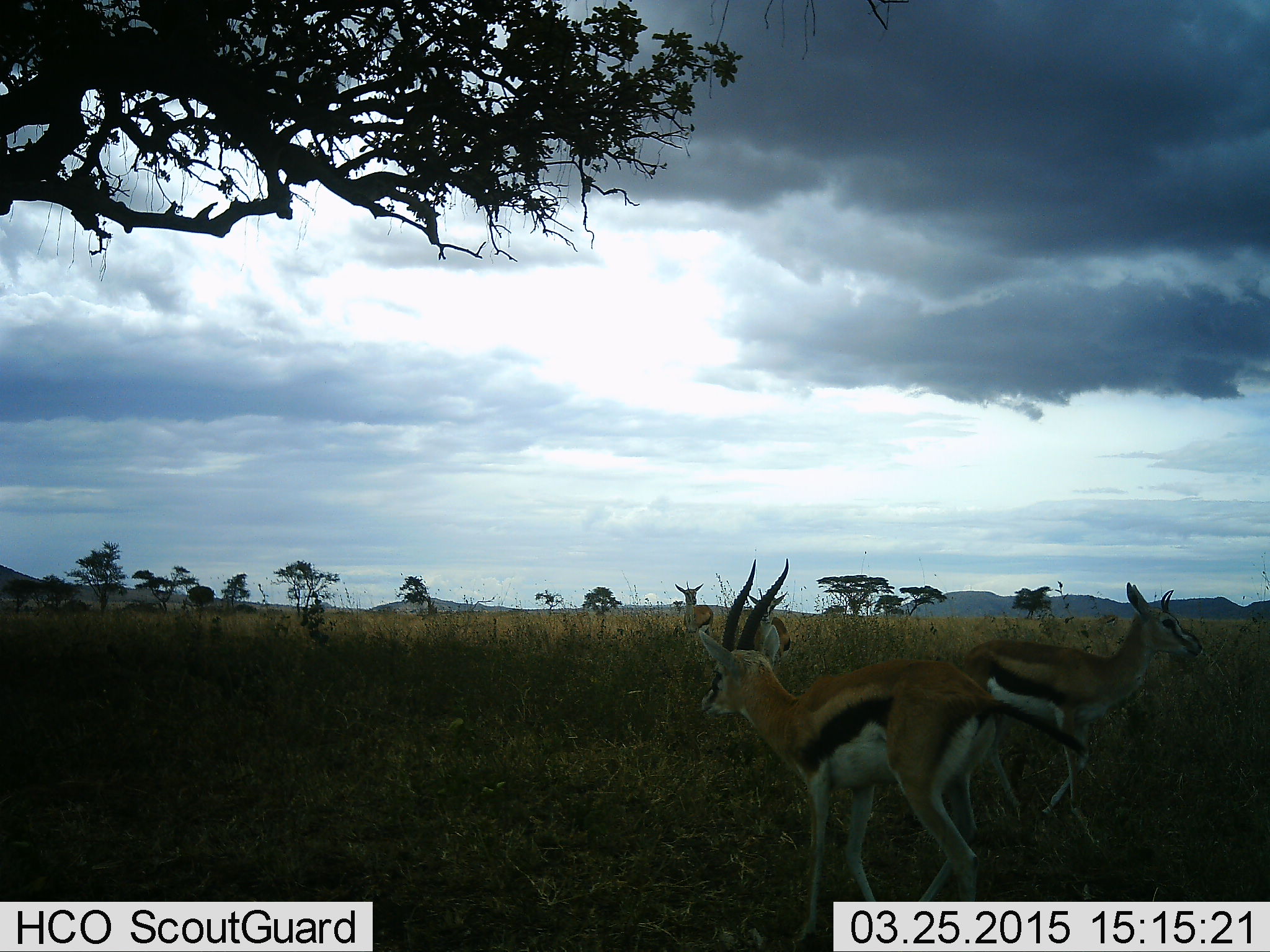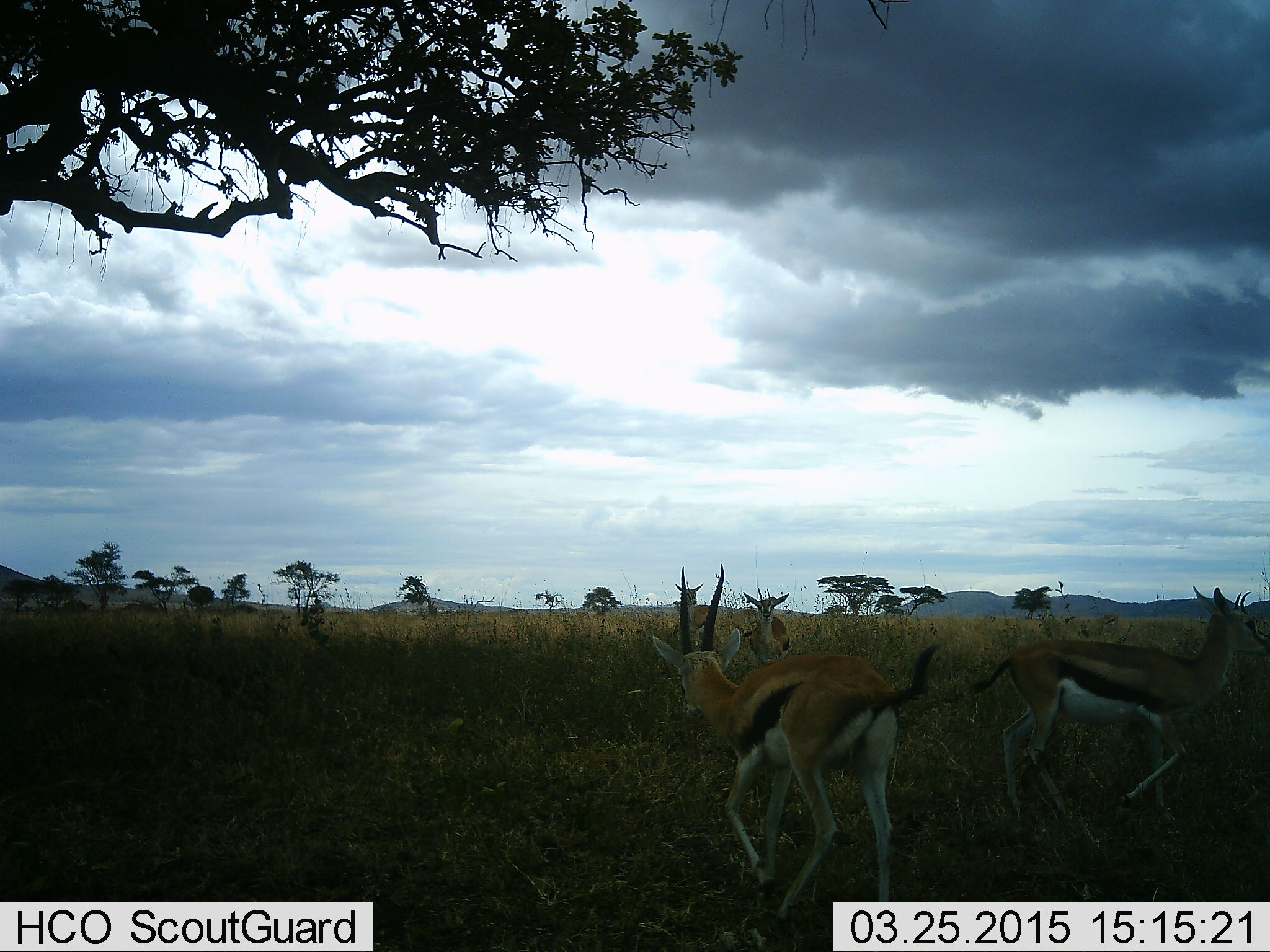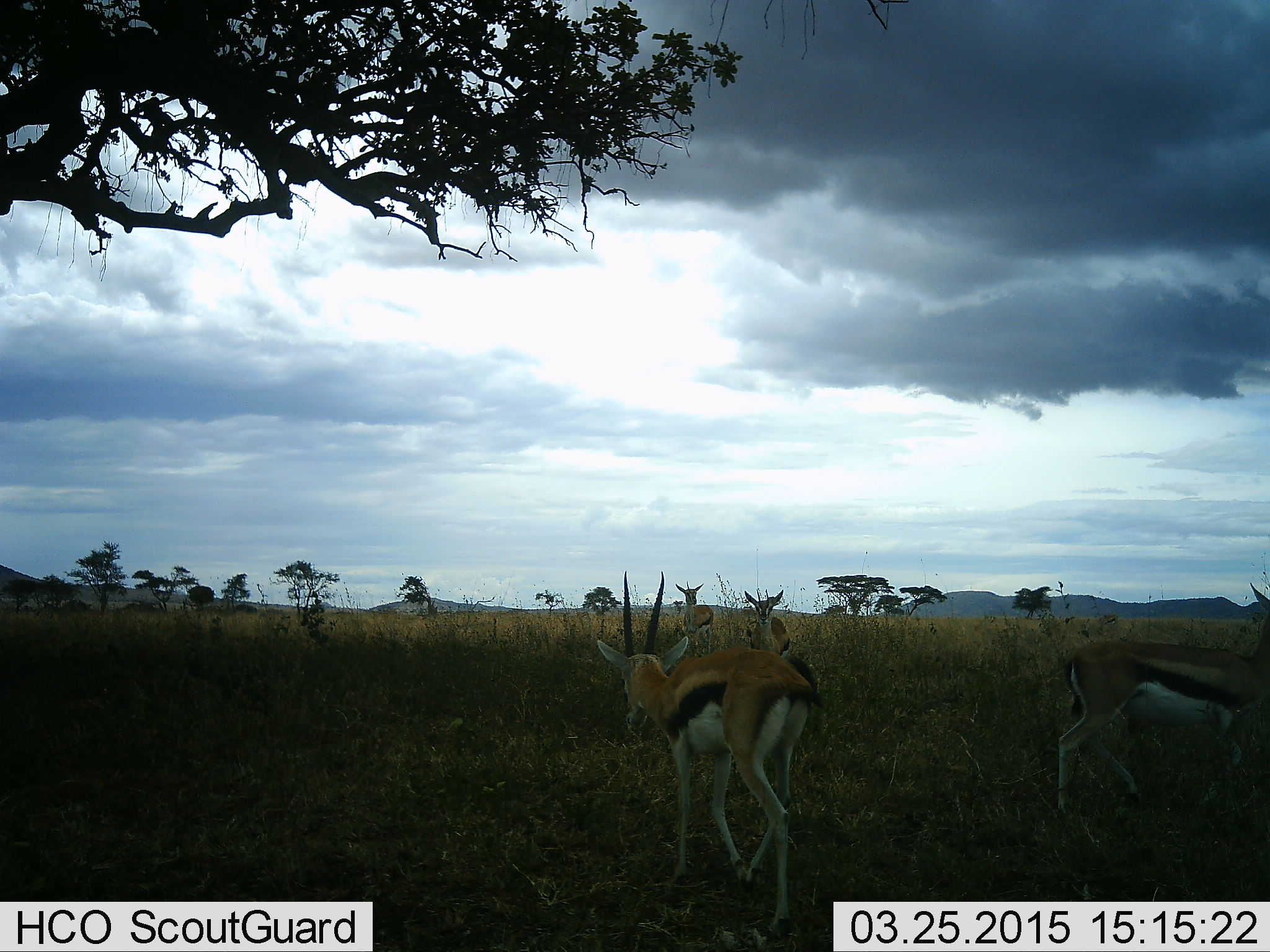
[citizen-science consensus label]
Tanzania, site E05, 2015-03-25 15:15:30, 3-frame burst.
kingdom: Animalia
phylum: Chordata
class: Mammalia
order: Artiodactyla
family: Bovidae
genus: Eudorcas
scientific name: Eudorcas thomsonii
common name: thomson's gazelle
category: gazellethomsons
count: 4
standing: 70%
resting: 0%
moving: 90%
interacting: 0%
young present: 0%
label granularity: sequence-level